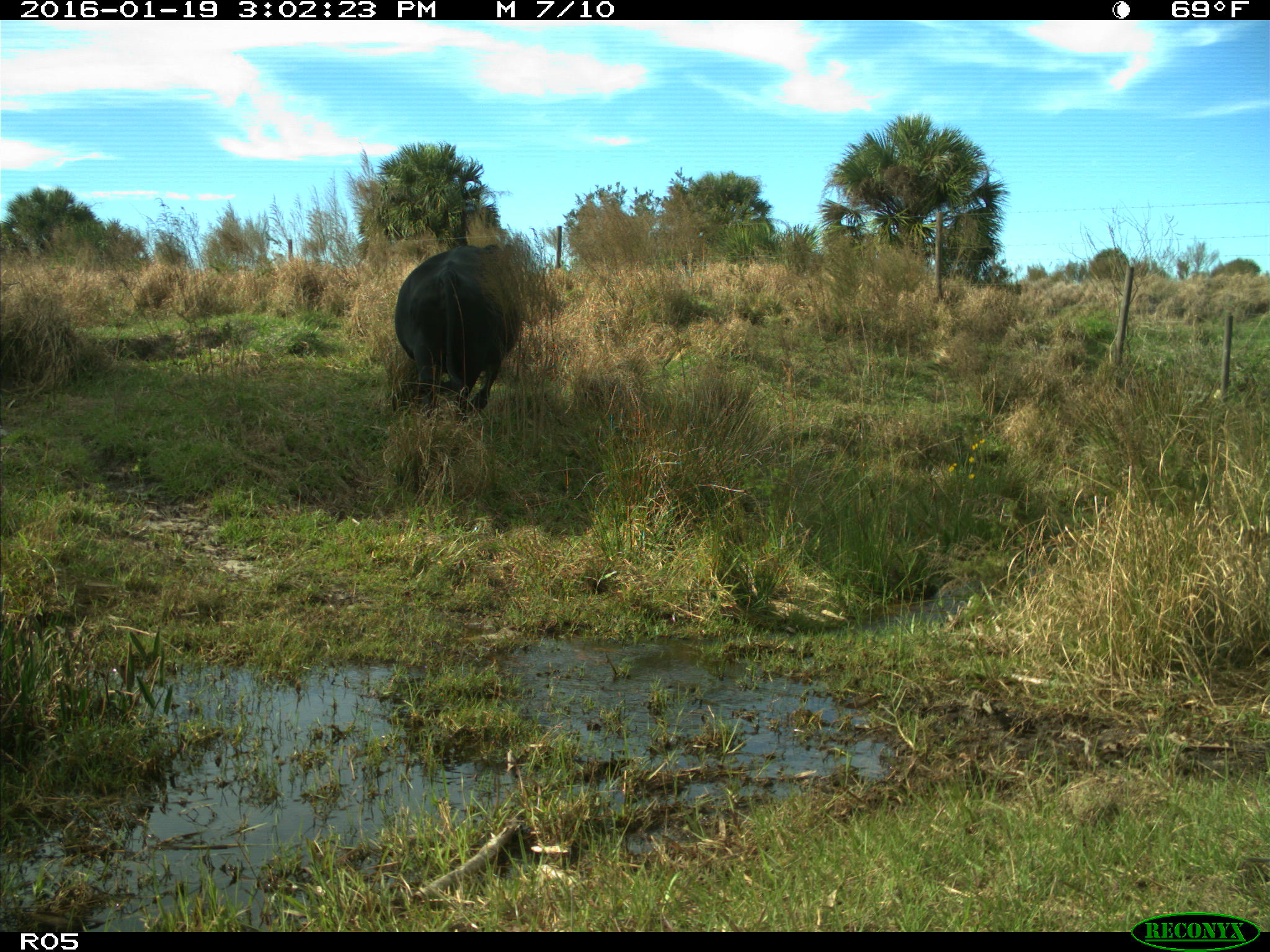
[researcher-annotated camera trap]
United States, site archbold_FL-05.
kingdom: Animalia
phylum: Chordata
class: Mammalia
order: Artiodactyla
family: Bovidae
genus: Bos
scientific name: Bos taurus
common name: domestic cow